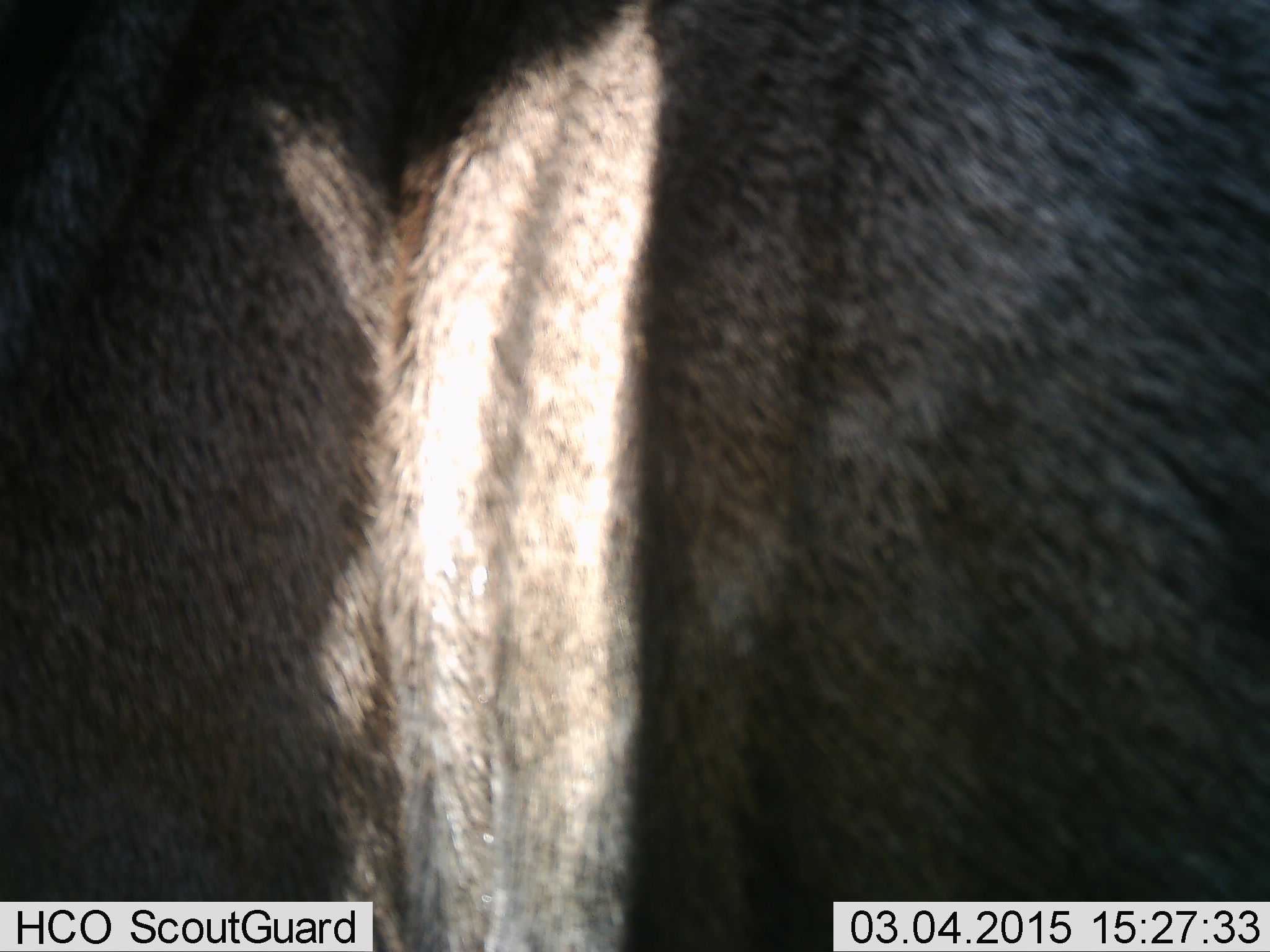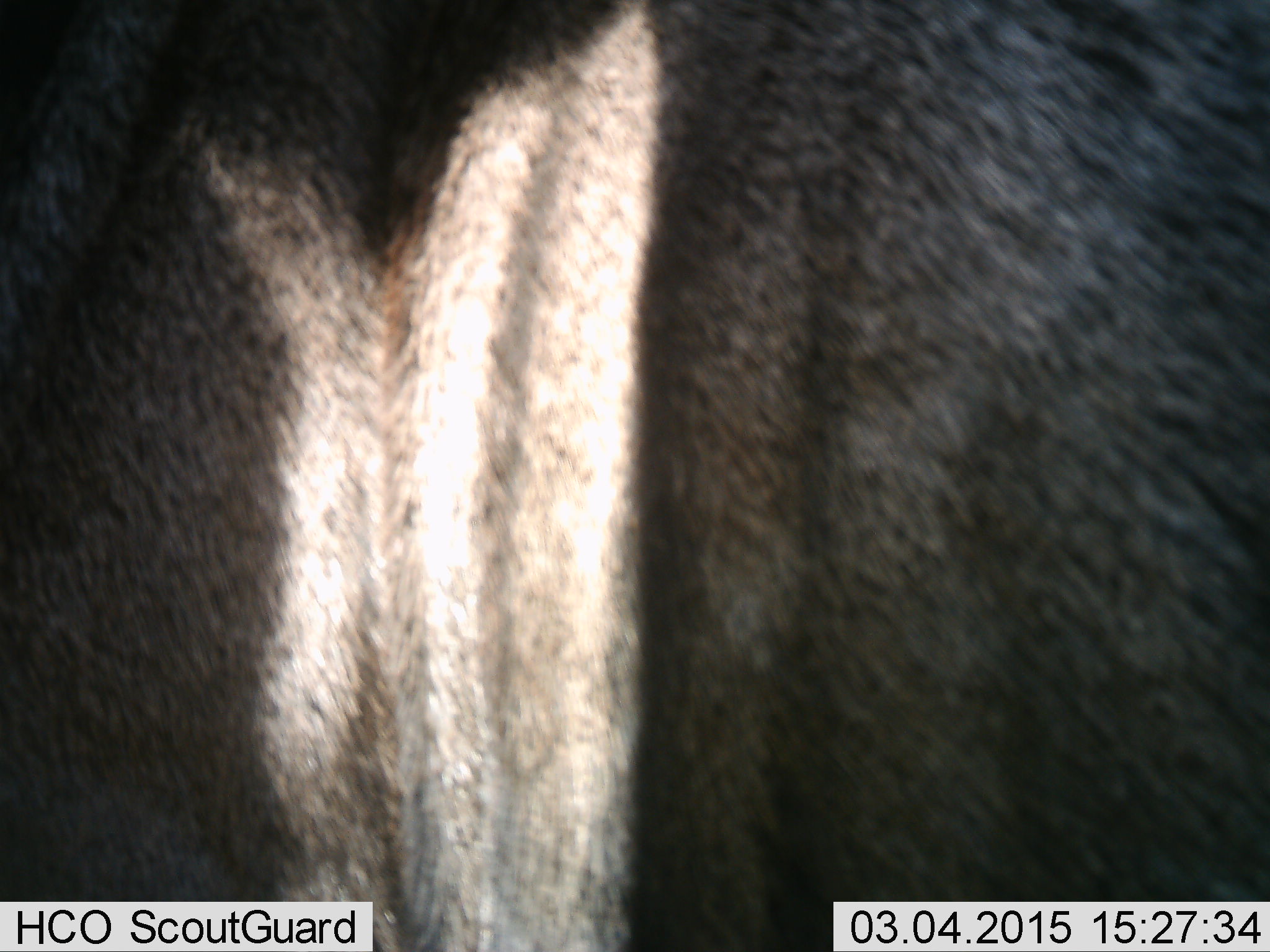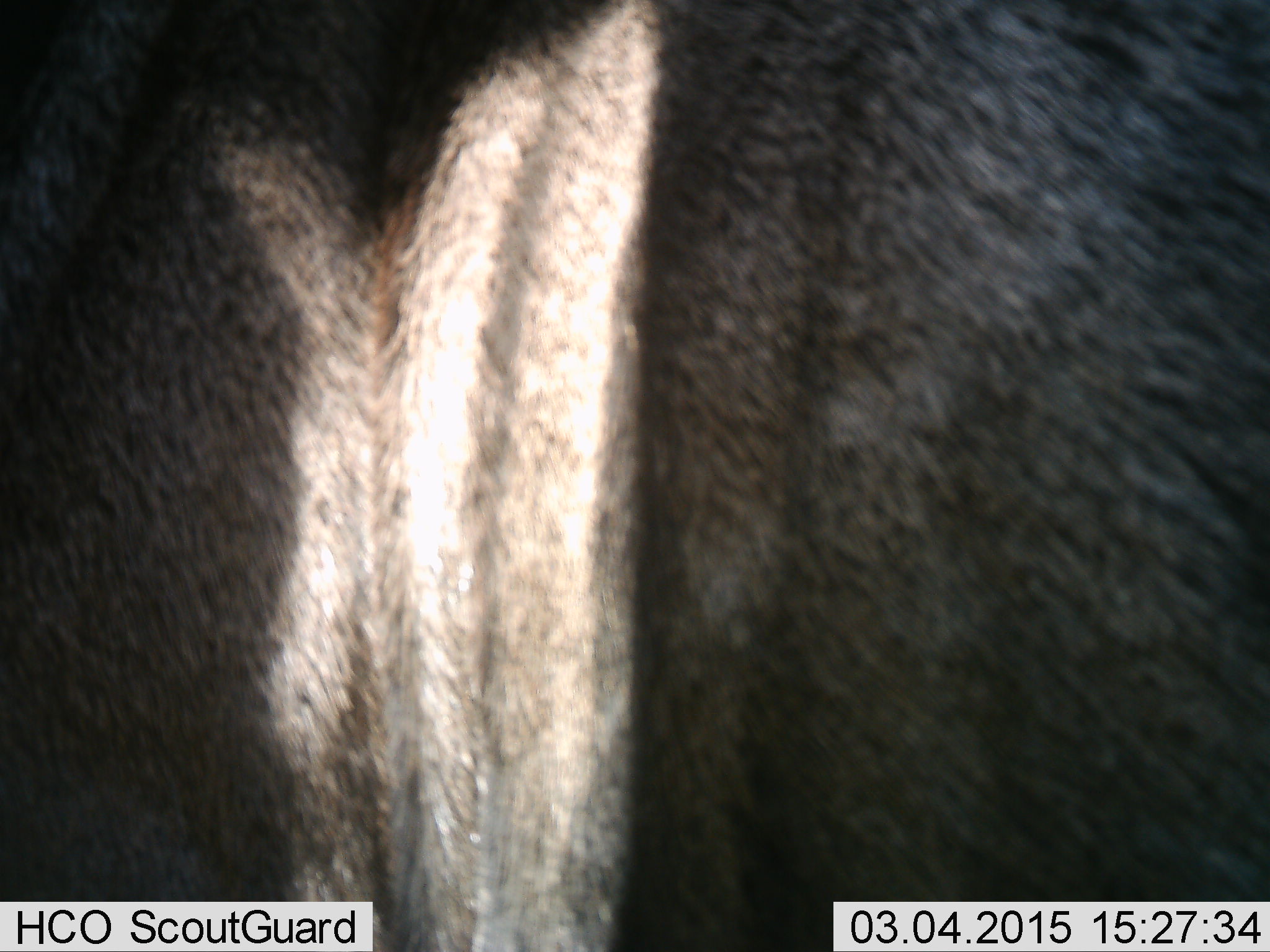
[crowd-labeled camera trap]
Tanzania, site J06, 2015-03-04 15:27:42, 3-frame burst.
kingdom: Animalia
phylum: Chordata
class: Mammalia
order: Artiodactyla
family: Bovidae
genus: Connochaetes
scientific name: Connochaetes taurinus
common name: blue wildebeest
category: wildebeest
Wildebeest (blue wildebeest) (Connochaetes taurinus), count 1. Behavior (volunteer vote fractions): standing 100%, resting 0%, moving 0%, interacting 0%. Young present (vote fraction): 0%. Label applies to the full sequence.